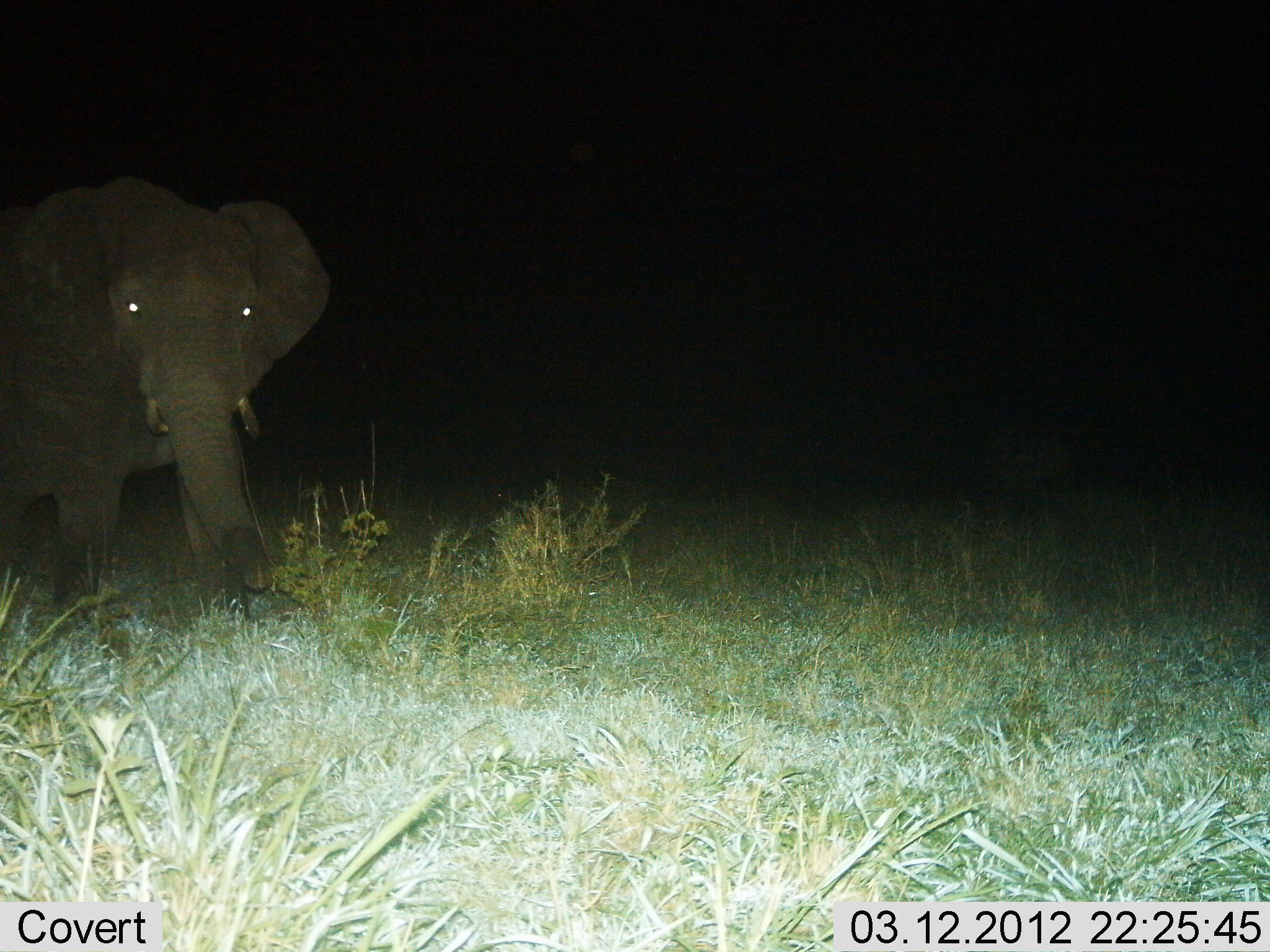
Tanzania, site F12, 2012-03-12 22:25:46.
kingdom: Animalia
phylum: Chordata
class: Mammalia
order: Proboscidea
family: Elephantidae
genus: Loxodonta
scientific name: Loxodonta africana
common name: african bush elephant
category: elephant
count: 1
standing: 38%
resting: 0%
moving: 50%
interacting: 4%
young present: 0%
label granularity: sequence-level